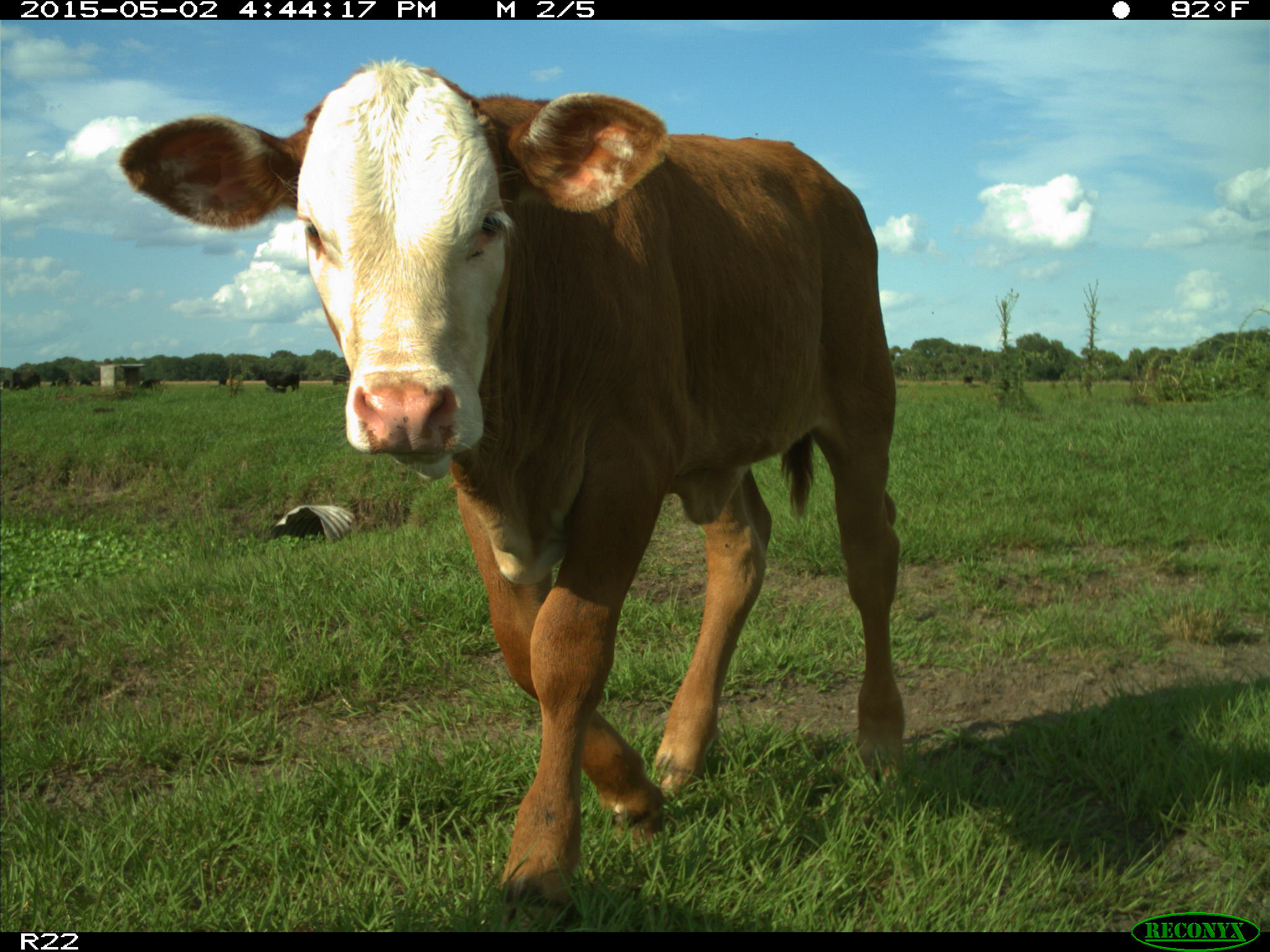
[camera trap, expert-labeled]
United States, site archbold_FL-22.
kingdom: Animalia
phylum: Chordata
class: Mammalia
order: Artiodactyla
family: Bovidae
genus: Bos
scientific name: Bos taurus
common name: domestic cow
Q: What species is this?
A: Bos taurus (domestic cow).